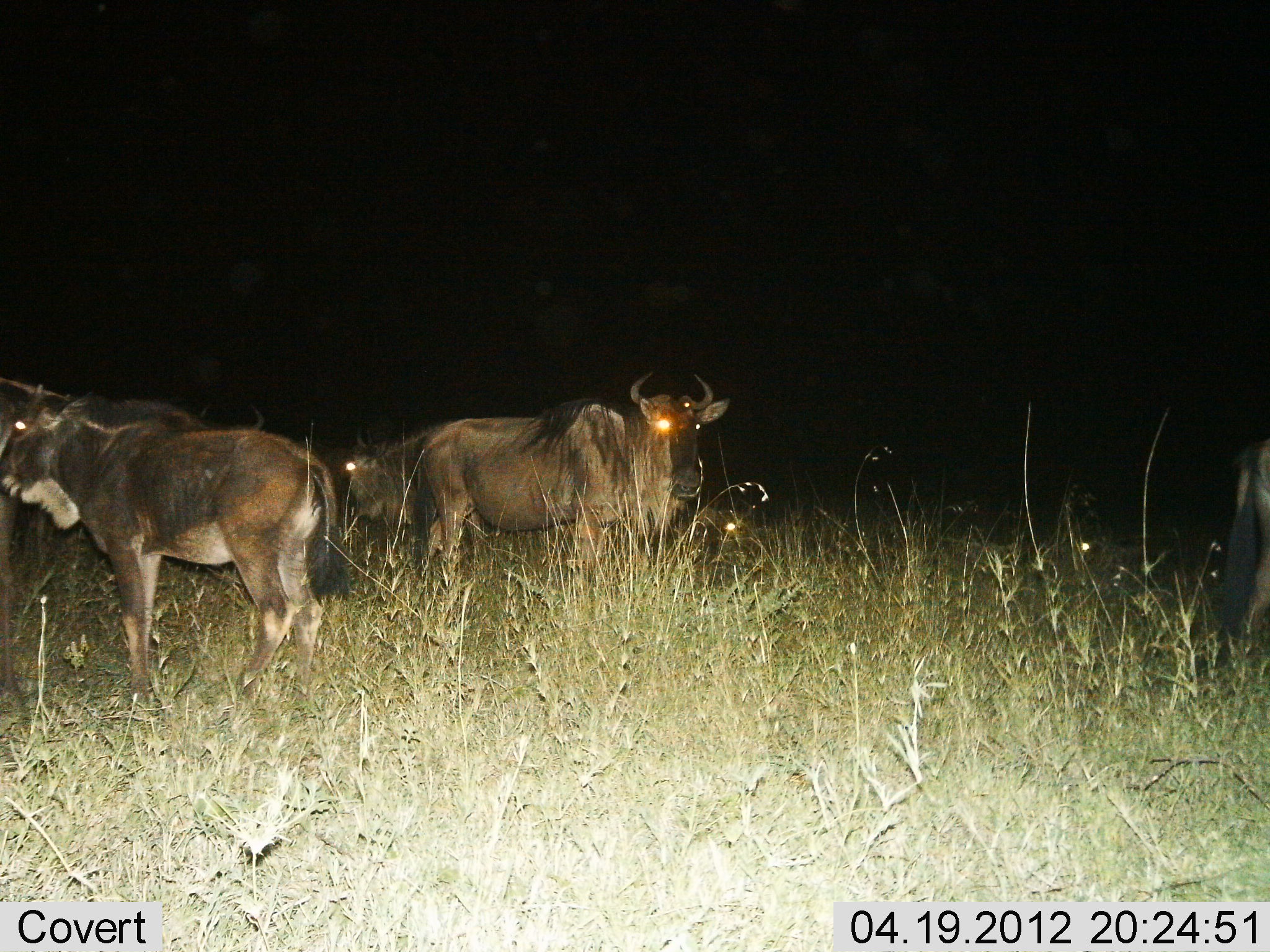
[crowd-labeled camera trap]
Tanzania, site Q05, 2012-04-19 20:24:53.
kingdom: Animalia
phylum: Chordata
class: Mammalia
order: Artiodactyla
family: Bovidae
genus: Connochaetes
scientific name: Connochaetes taurinus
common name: blue wildebeest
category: wildebeest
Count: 5.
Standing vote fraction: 100%.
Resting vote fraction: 19%.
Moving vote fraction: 4%.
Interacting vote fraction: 0%.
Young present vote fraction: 15%.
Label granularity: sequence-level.